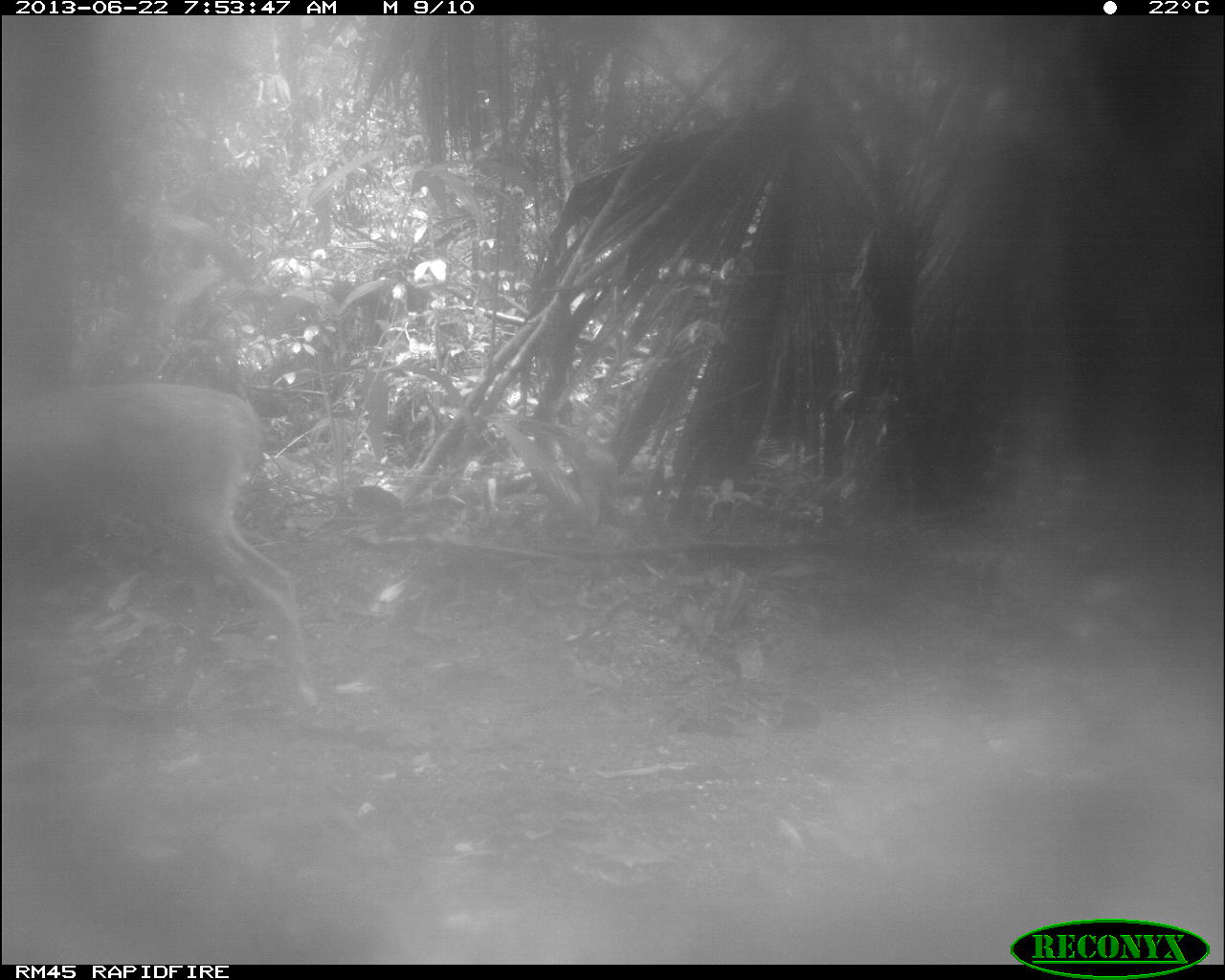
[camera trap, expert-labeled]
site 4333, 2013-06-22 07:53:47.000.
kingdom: Animalia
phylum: Chordata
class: Mammalia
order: Artiodactyla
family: Cervidae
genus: Odocoileus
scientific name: Odocoileus virginianus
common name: white-tailed deer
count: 1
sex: female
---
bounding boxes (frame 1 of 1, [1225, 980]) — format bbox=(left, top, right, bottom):
odocoileus virginianus: bbox=(2, 378, 325, 733)